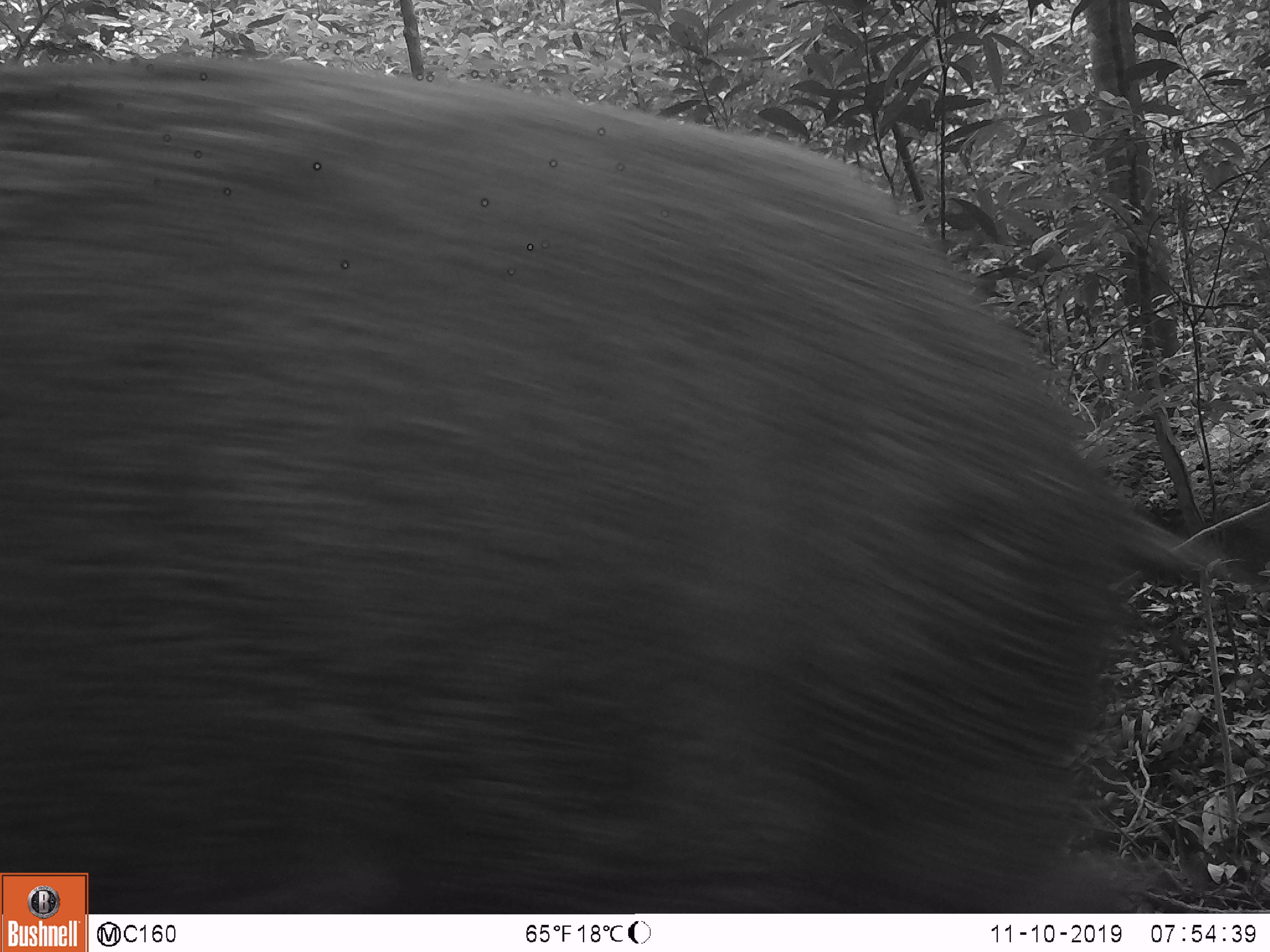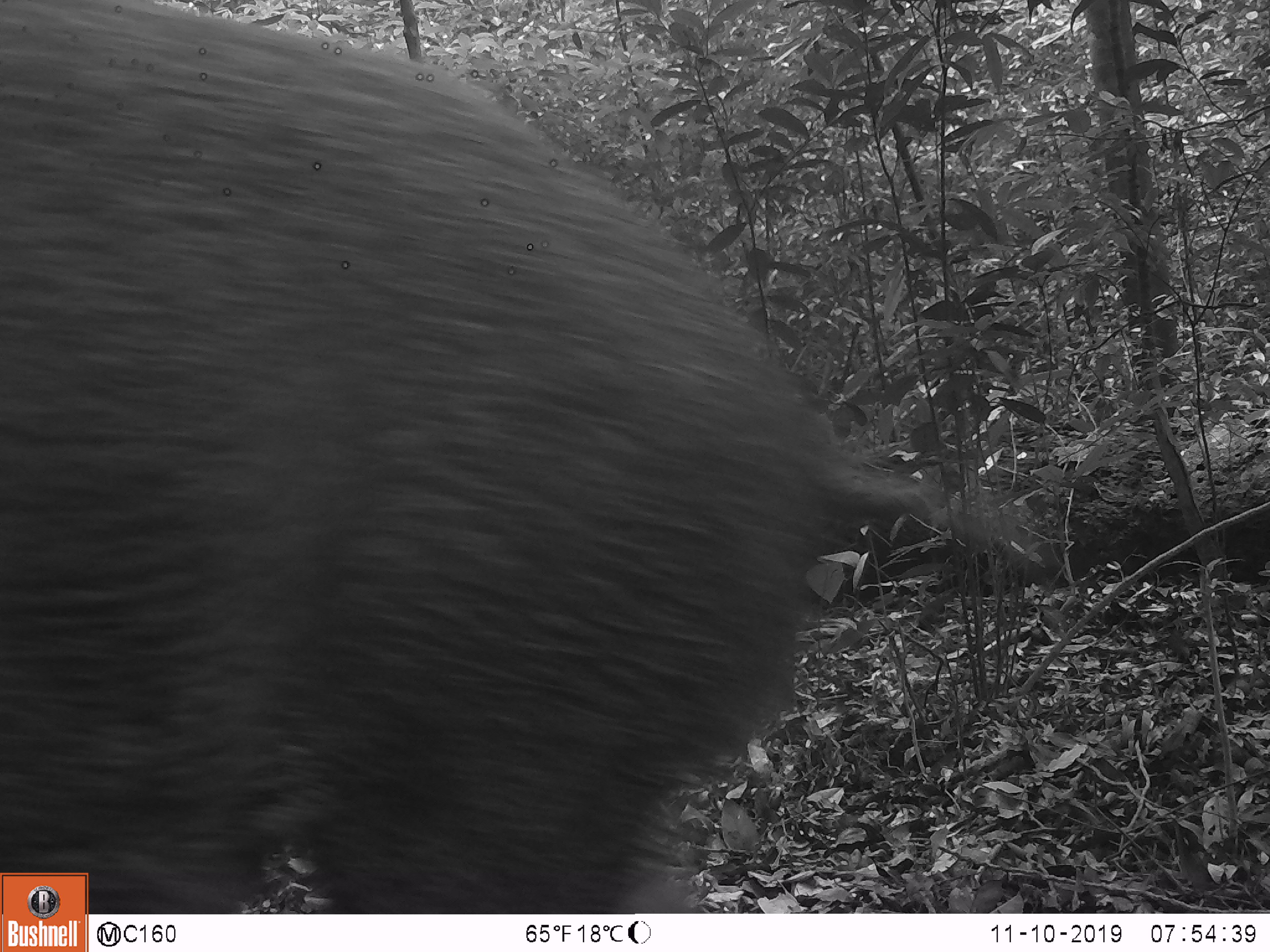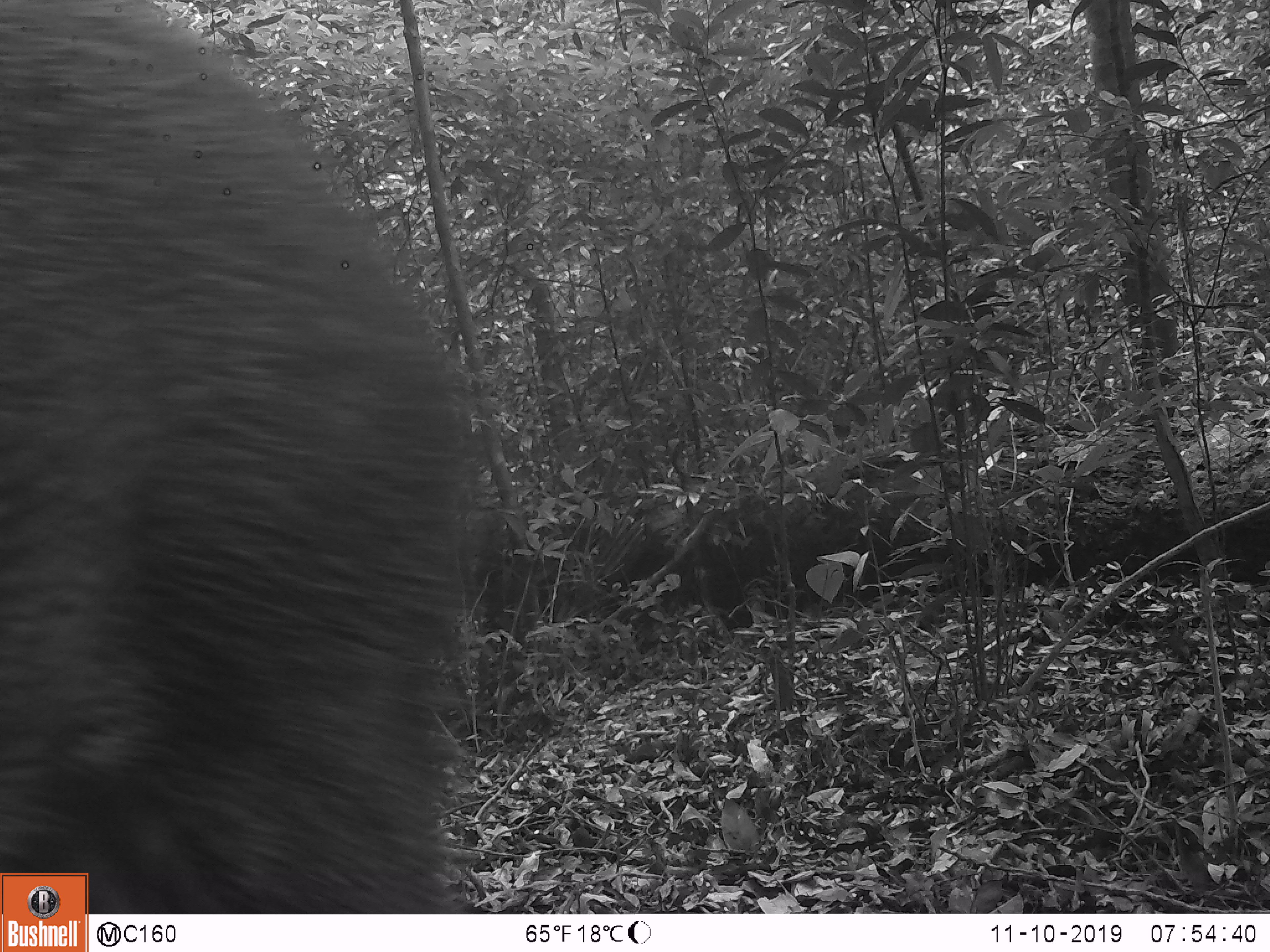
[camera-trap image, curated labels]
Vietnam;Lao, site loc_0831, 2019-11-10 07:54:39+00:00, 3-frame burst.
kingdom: Animalia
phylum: Chordata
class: Mammalia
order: Artiodactyla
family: Suidae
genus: Sus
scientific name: Sus scrofa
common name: eurasian wild pig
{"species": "eurasian wild pig (Sus scrofa)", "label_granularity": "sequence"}